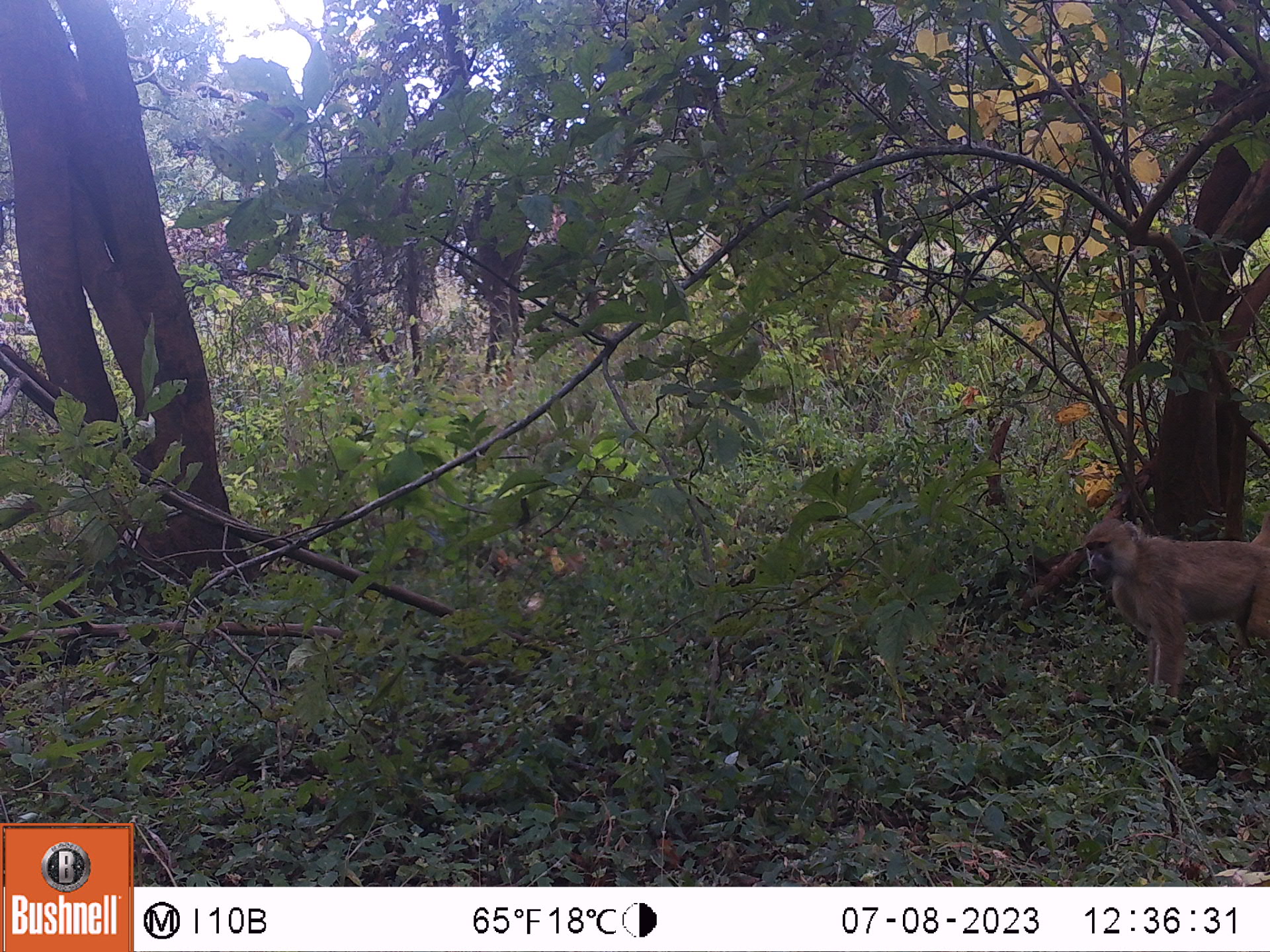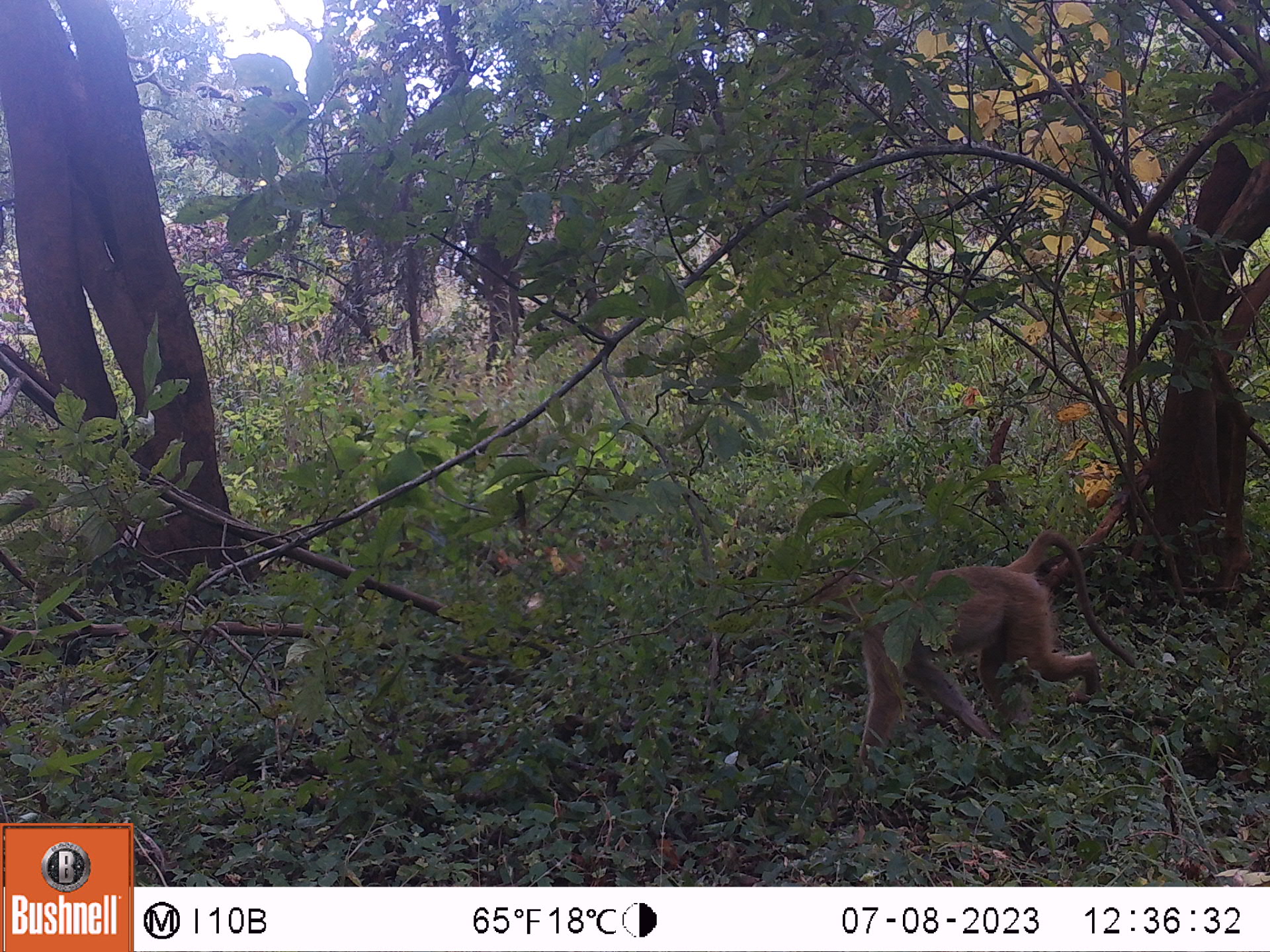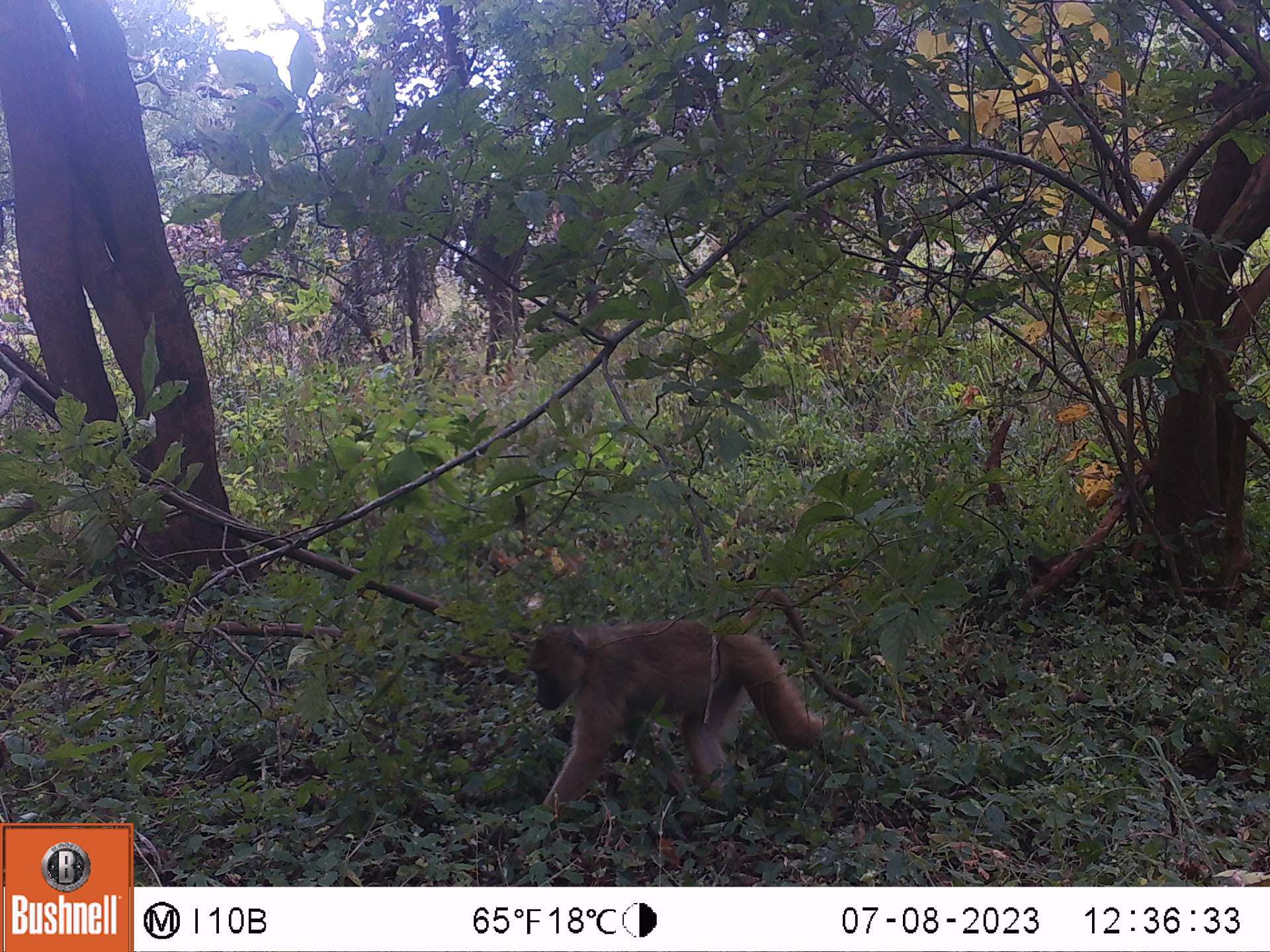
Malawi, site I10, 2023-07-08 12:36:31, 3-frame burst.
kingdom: Animalia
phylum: Chordata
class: Mammalia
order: Primates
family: Cercopithecidae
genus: Papio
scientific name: Papio cynocephalus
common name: yellow baboon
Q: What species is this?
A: Yellow baboon (Papio cynocephalus).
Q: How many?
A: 1.